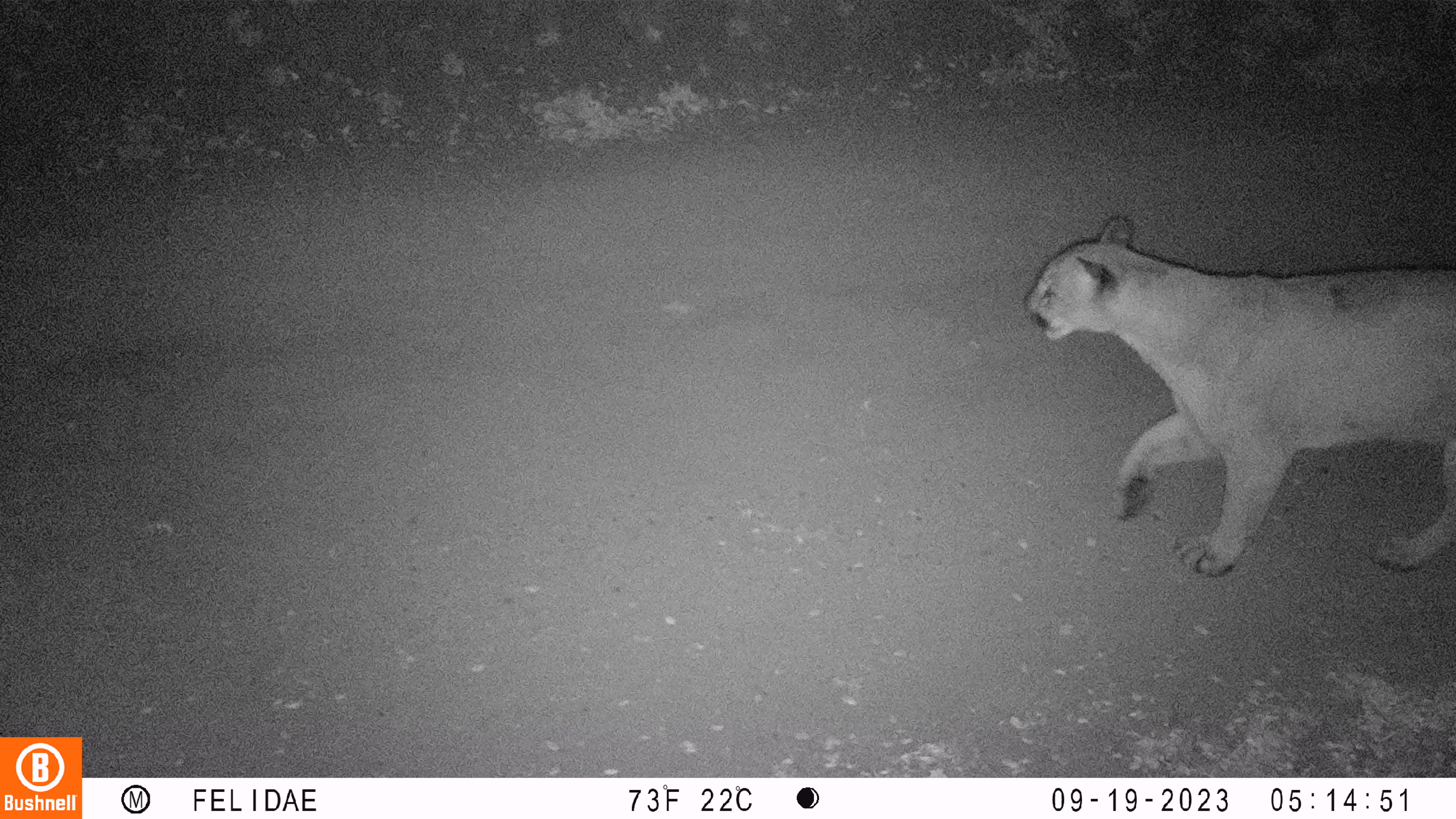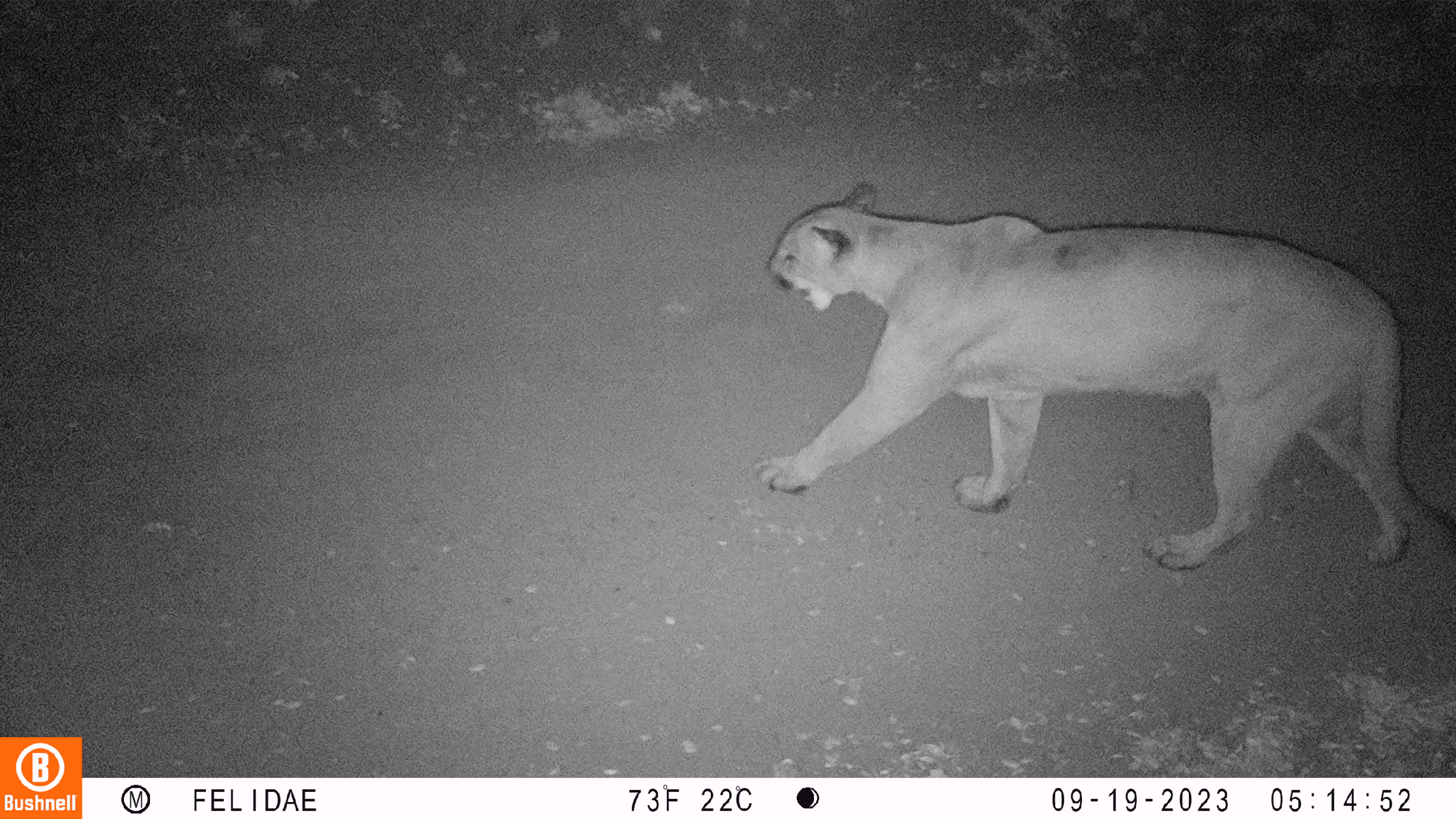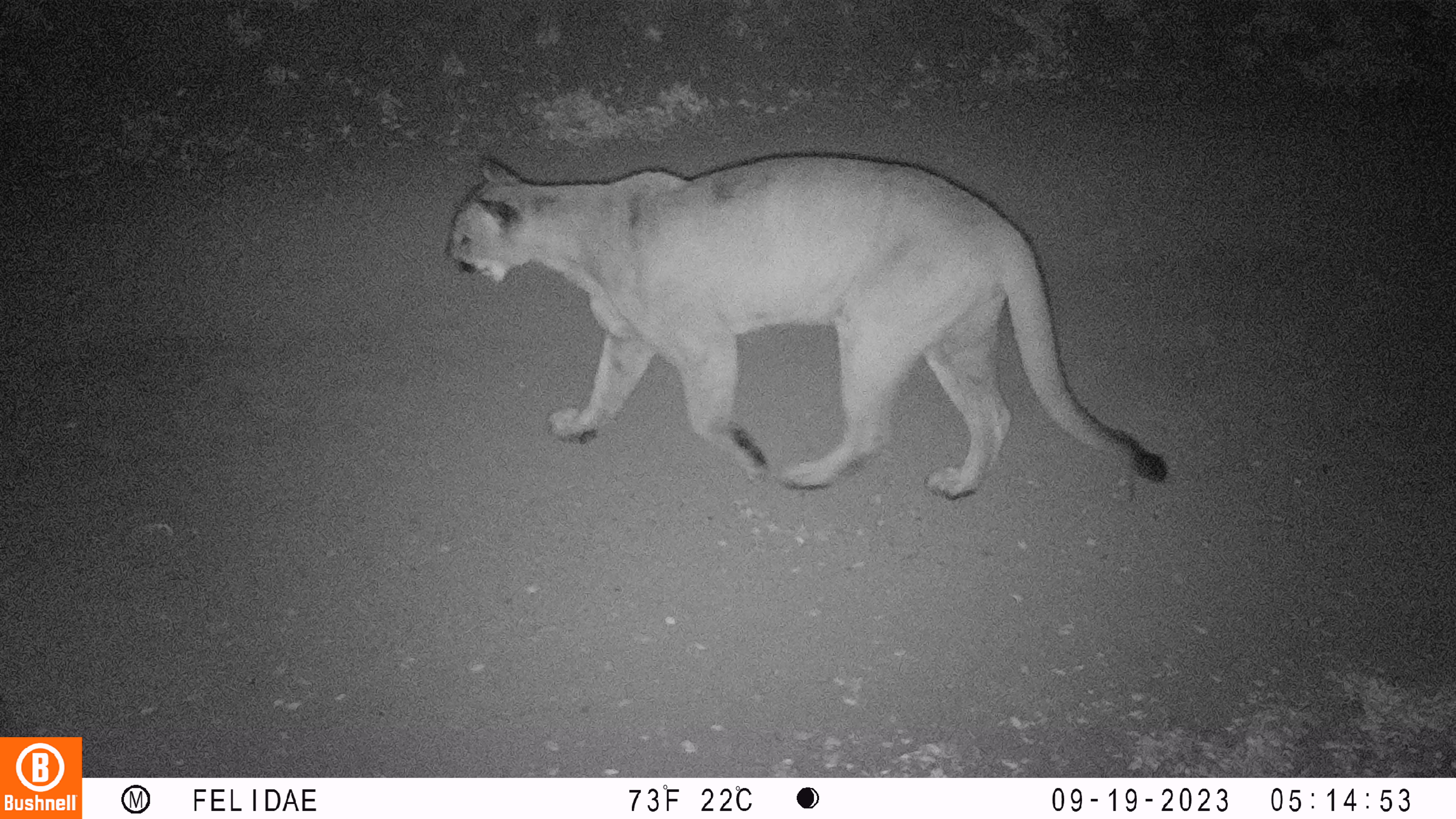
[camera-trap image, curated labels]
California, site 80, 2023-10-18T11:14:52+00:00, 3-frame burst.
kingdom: Animalia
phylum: Chordata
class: Mammalia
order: Carnivora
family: Felidae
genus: Puma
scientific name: Puma concolor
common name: puma